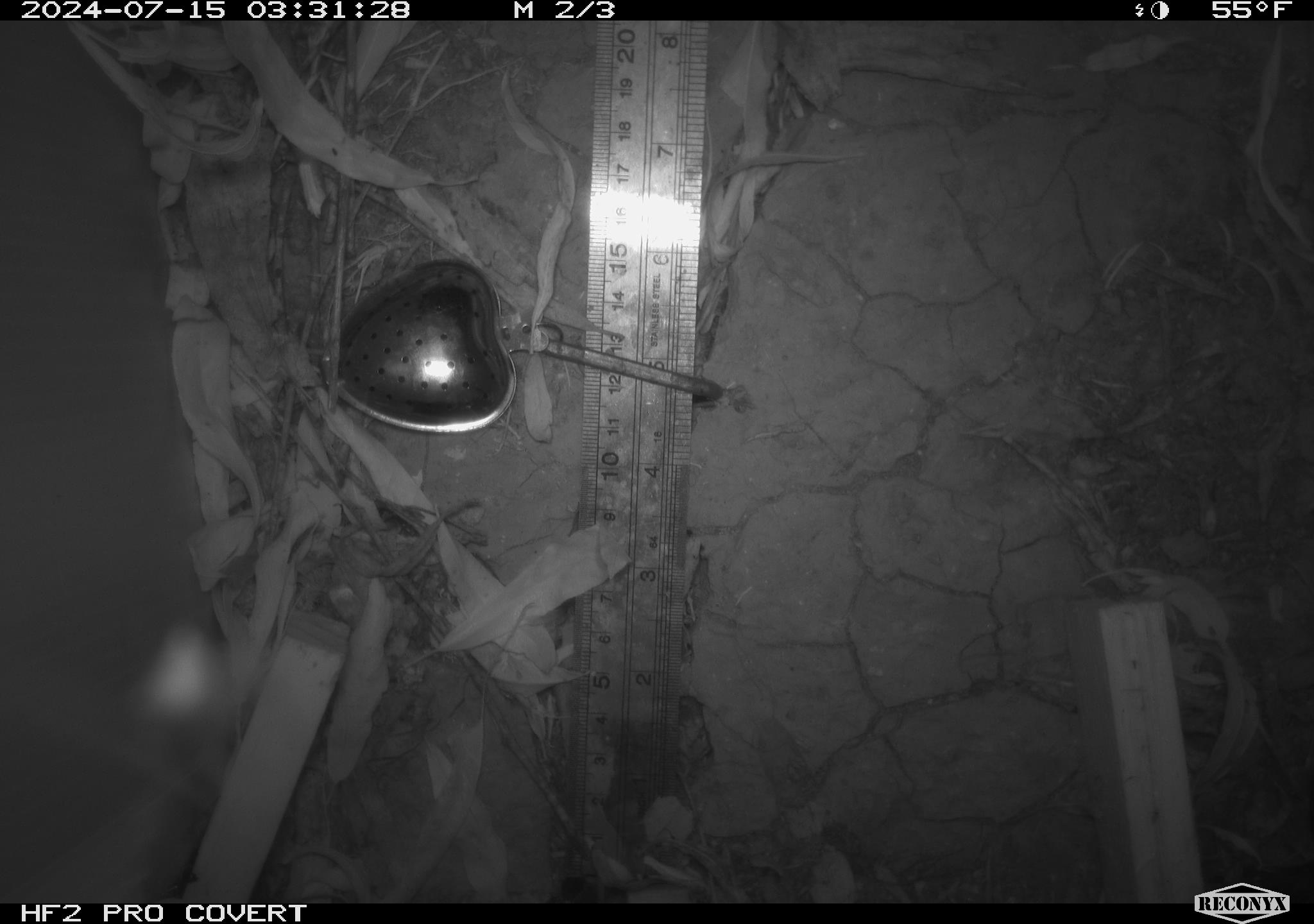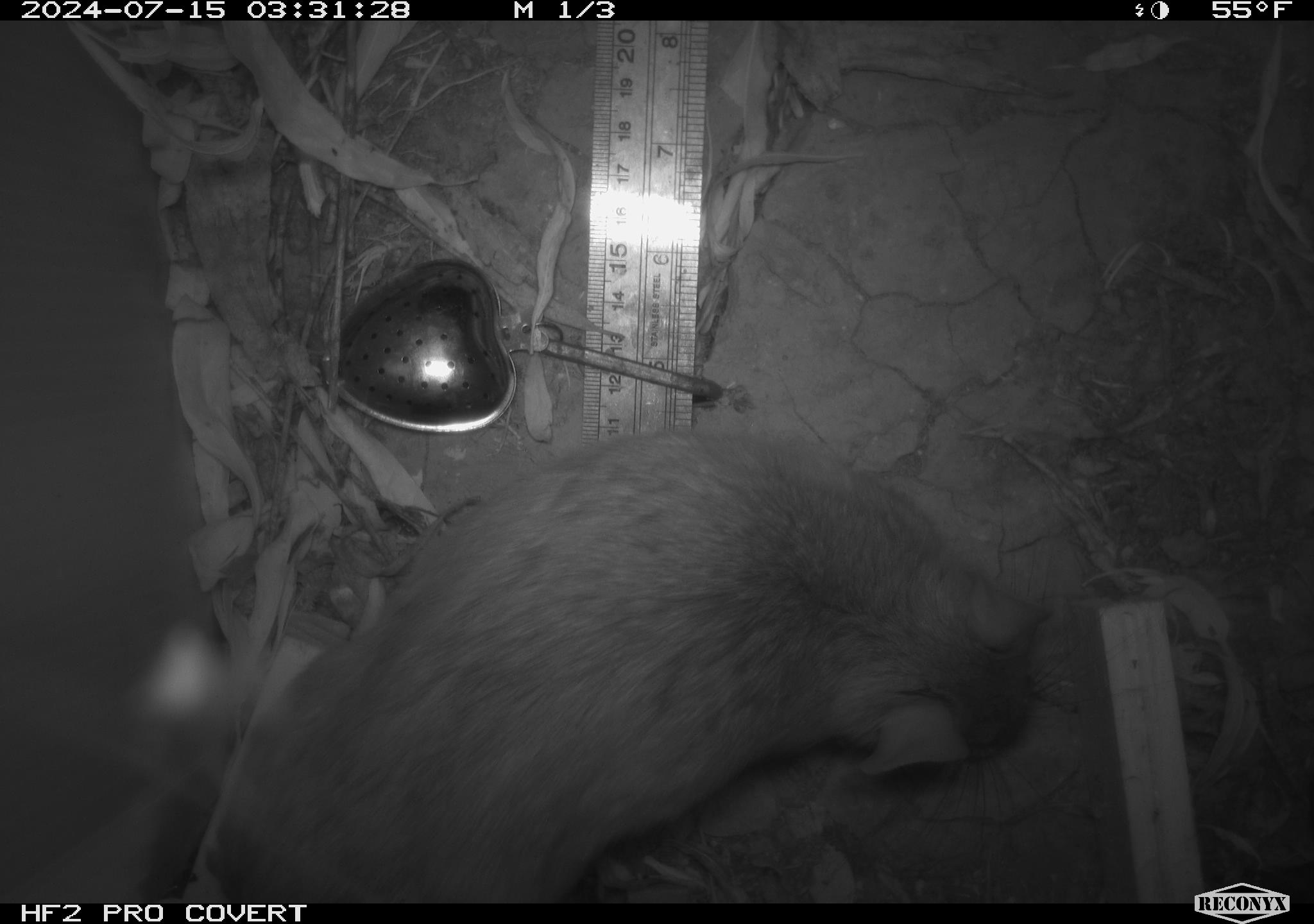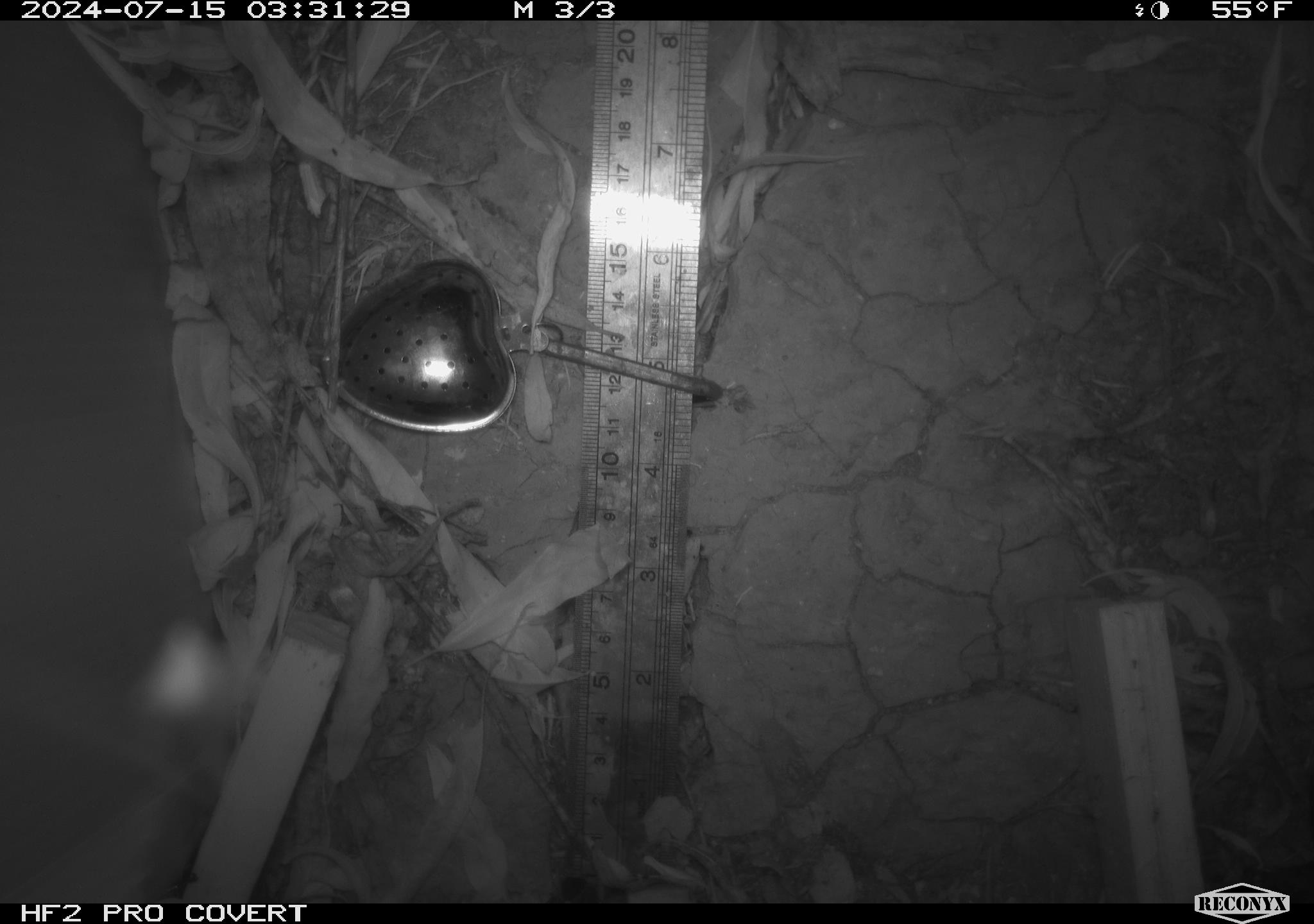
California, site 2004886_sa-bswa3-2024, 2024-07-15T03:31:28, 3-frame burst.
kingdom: Animalia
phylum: Chordata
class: Mammalia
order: Rodentia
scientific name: Rodentia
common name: woodrat or rat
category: woodrat or rat species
Woodrat or rat species (woodrat or rat) (Rodentia).